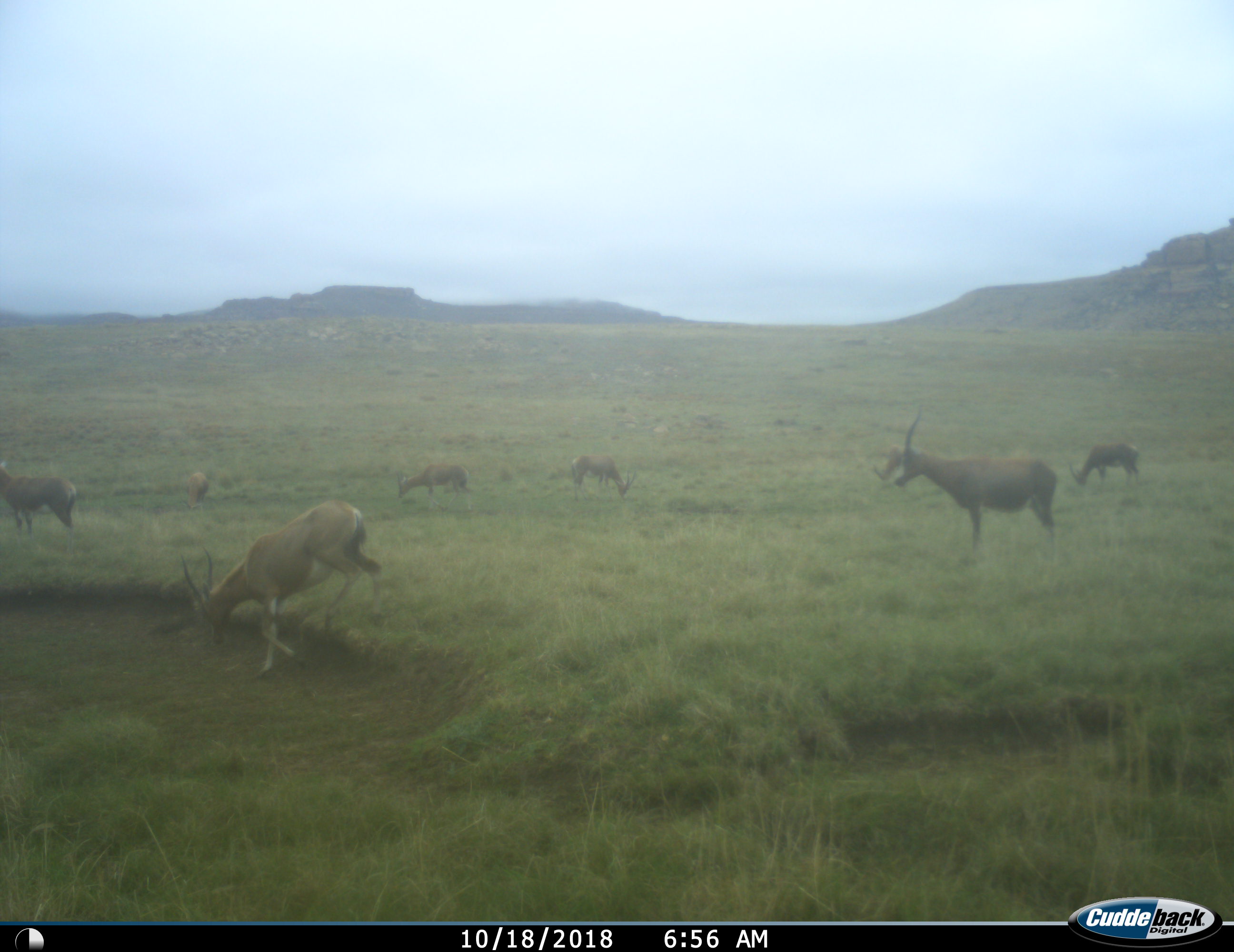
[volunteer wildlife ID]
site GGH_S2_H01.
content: unidentified animal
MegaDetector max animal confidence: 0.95